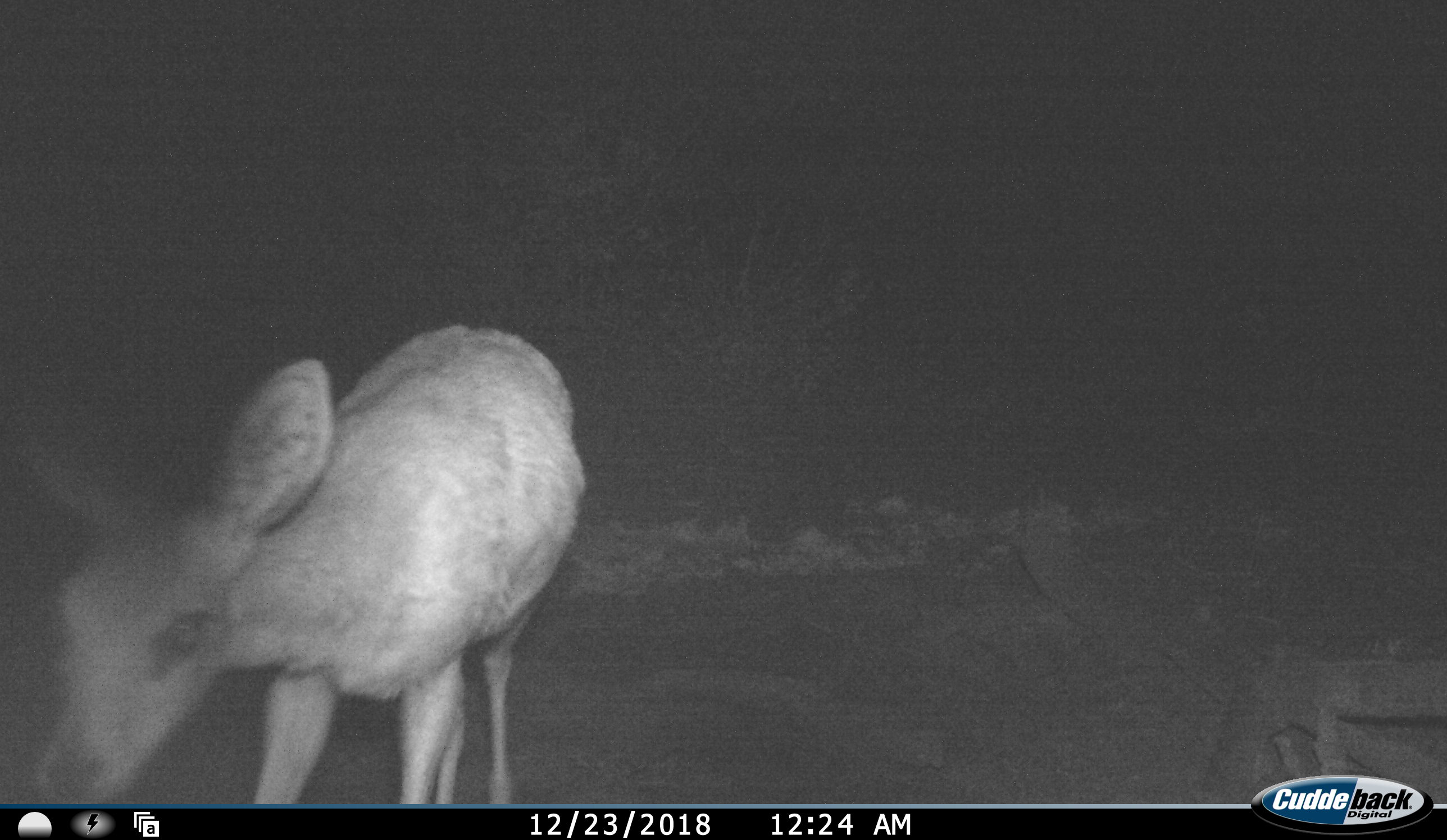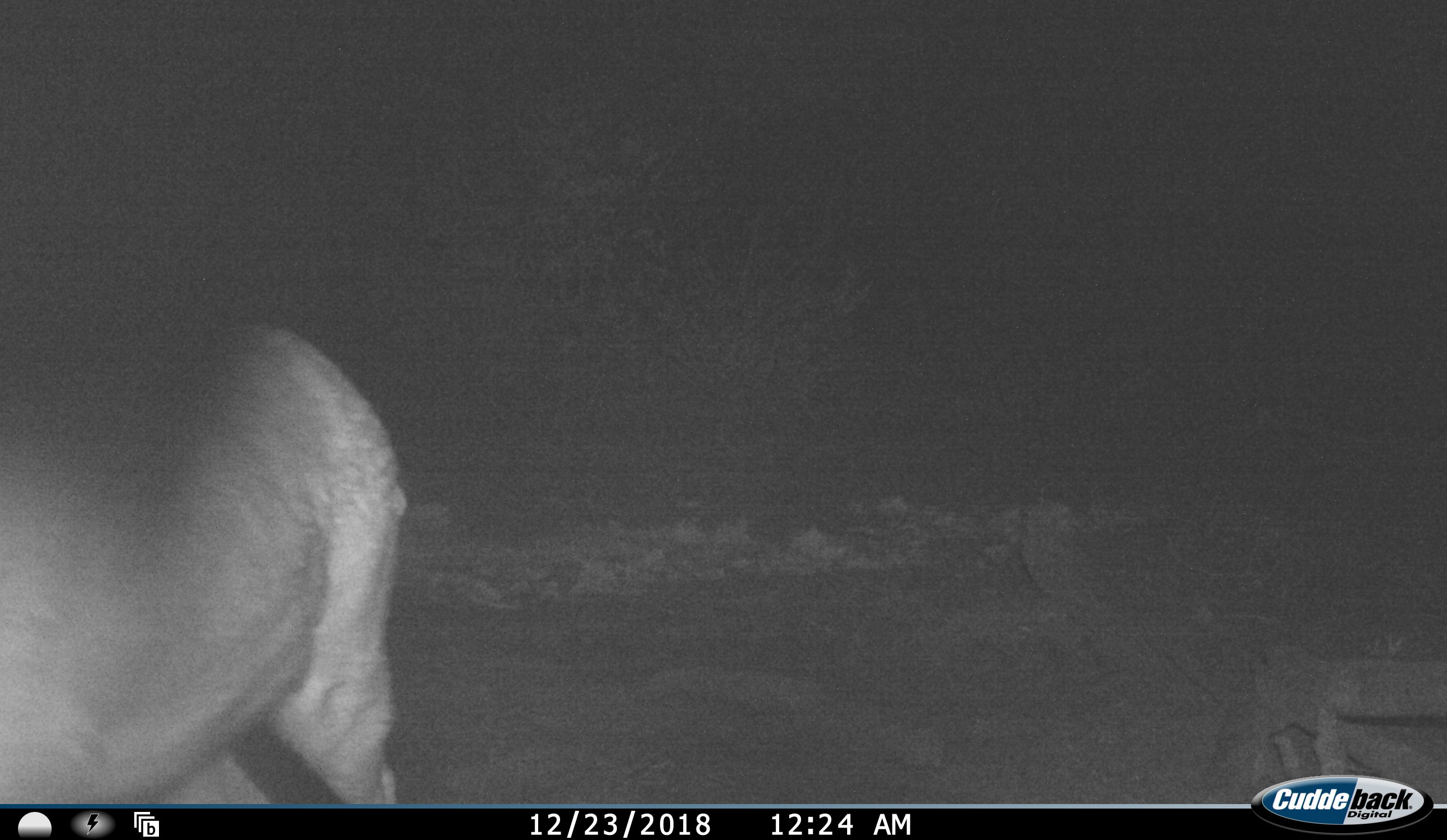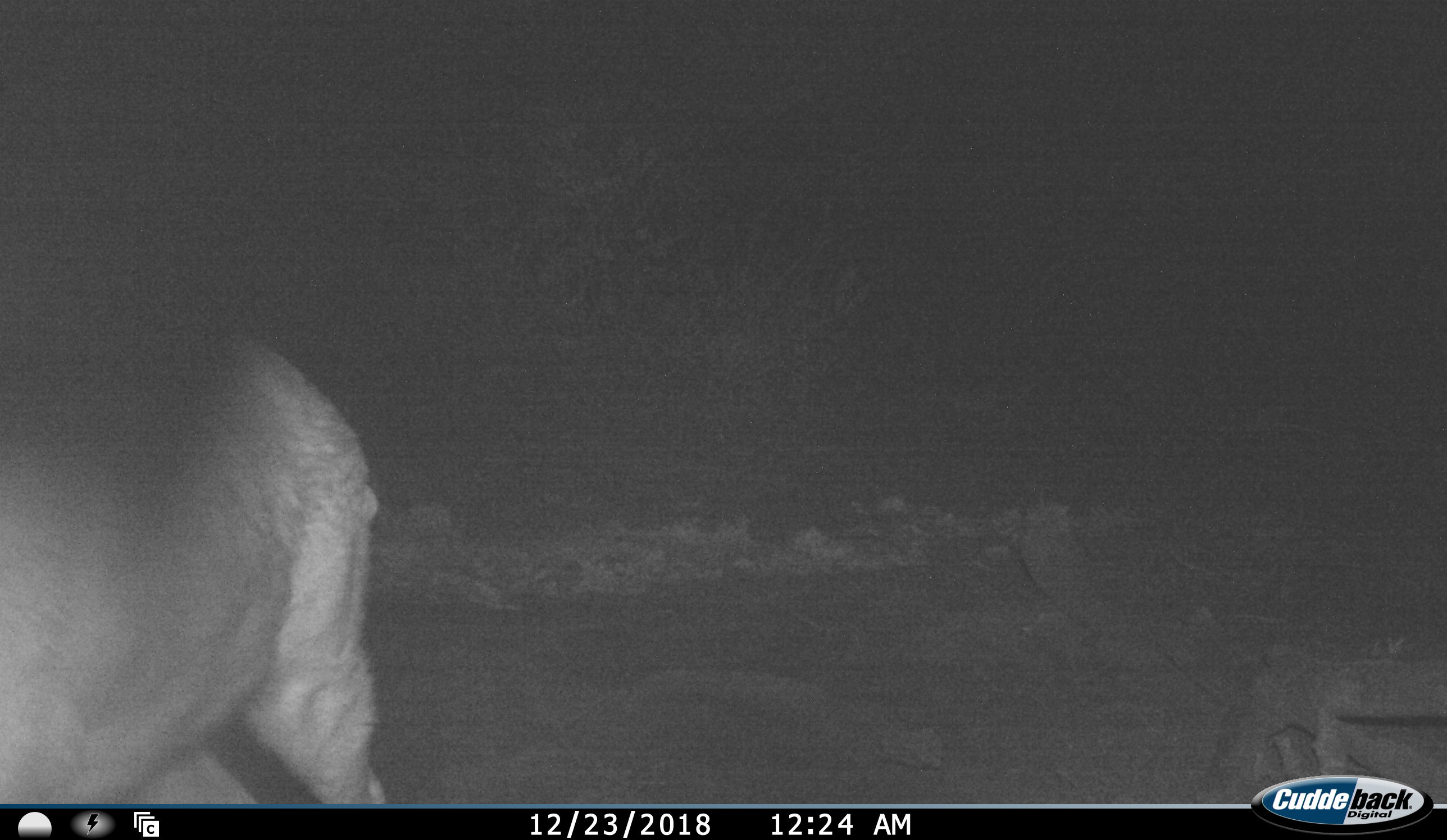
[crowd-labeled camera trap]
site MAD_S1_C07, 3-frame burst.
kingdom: Animalia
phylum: Chordata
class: Mammalia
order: Artiodactyla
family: Bovidae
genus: Aepyceros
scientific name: Aepyceros melampus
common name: impala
Impala (Aepyceros melampus), count 1. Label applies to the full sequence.